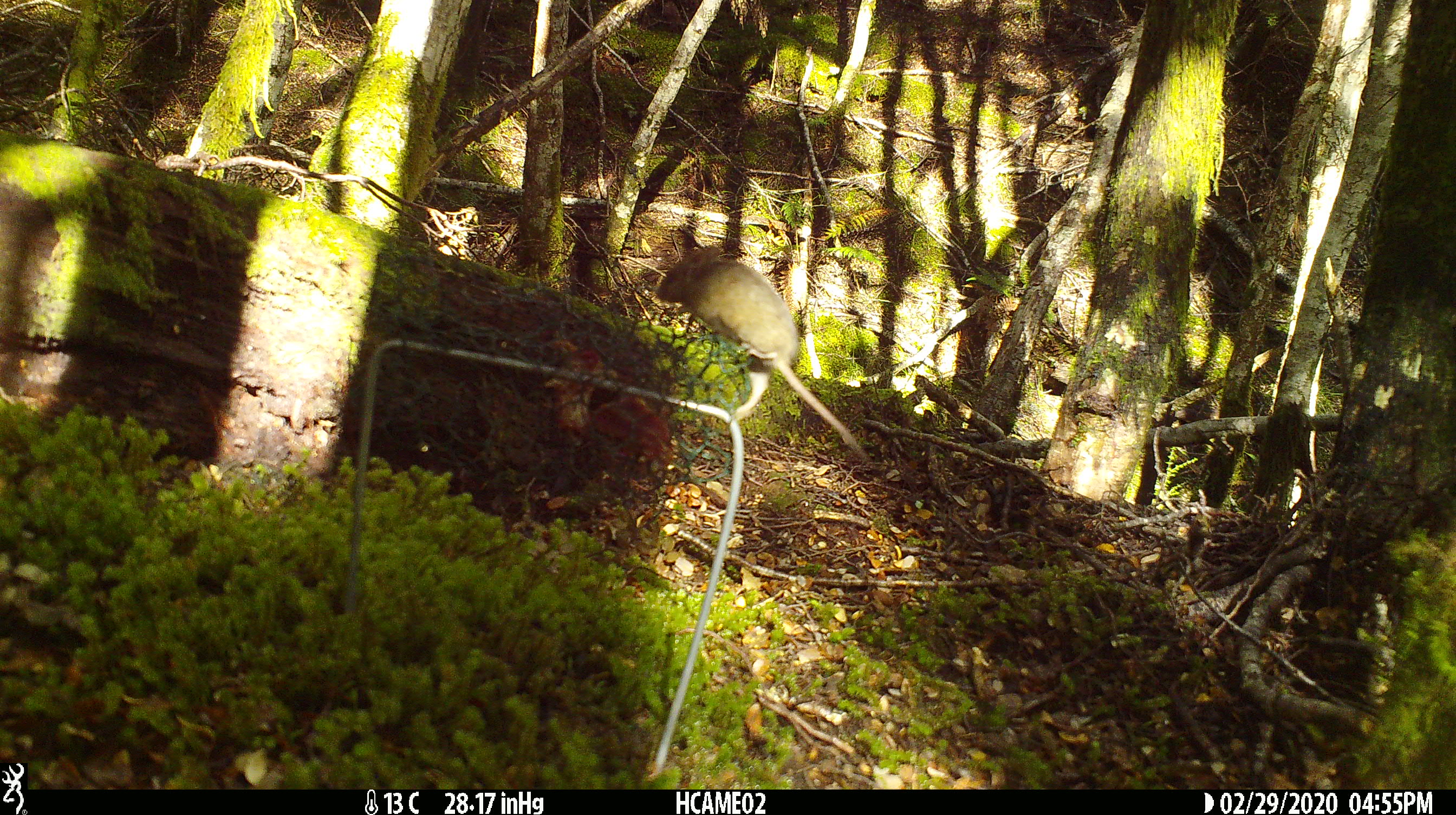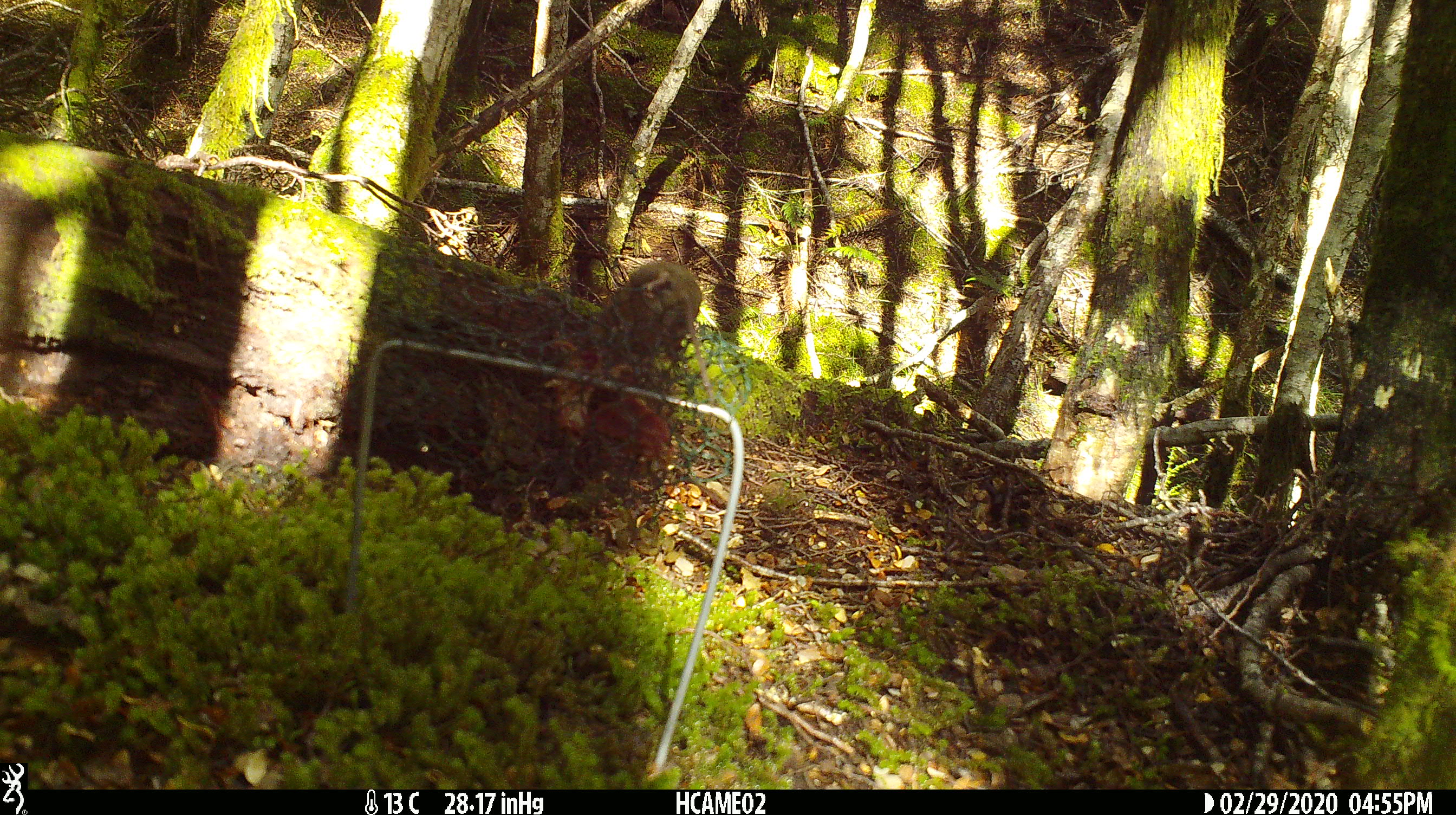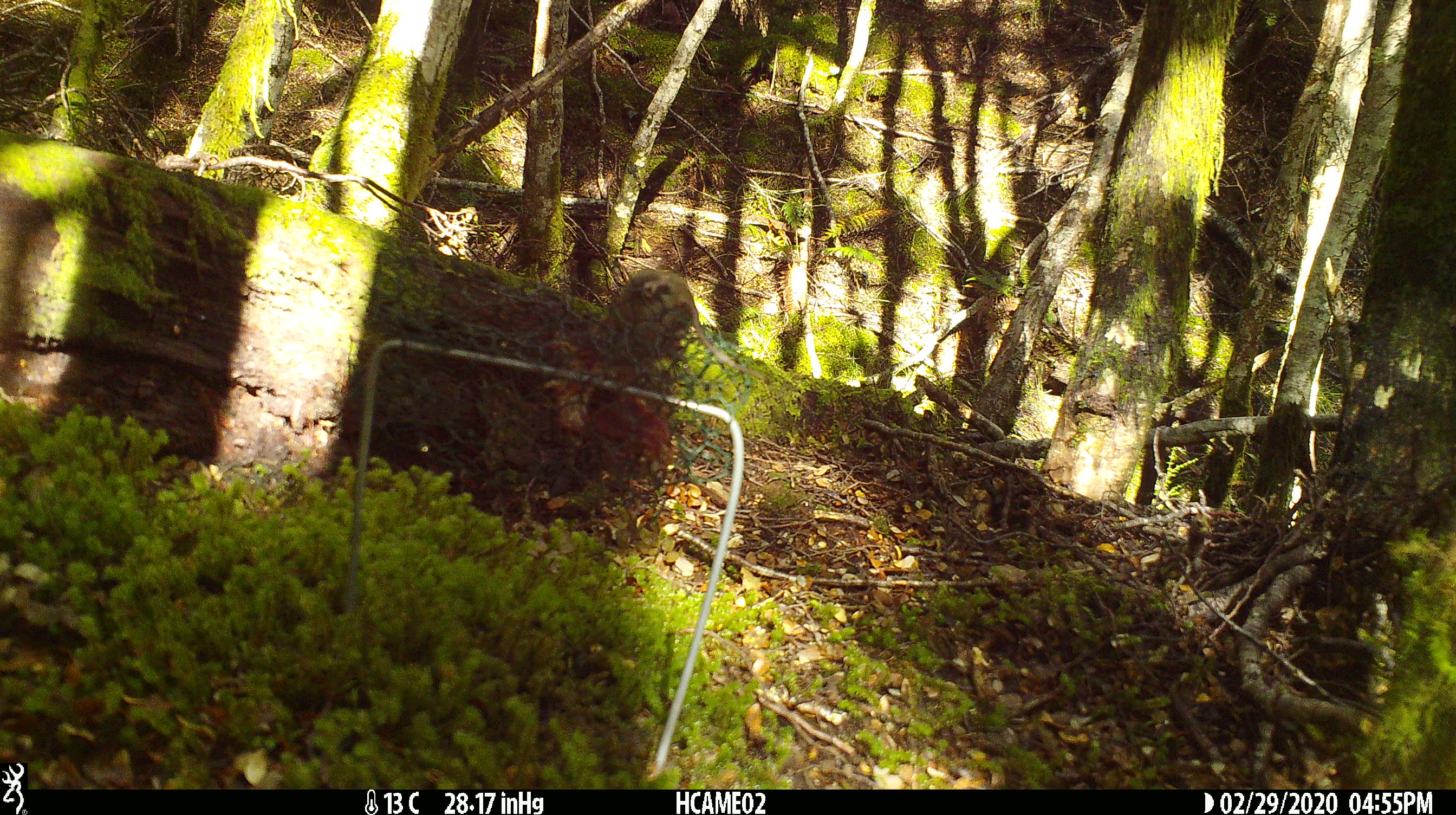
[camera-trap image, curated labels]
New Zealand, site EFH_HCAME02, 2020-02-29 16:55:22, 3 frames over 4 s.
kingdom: Animalia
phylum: Chordata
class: Mammalia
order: Rodentia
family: Muridae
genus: Mus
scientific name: Mus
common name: mouse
Mouse (Mus).